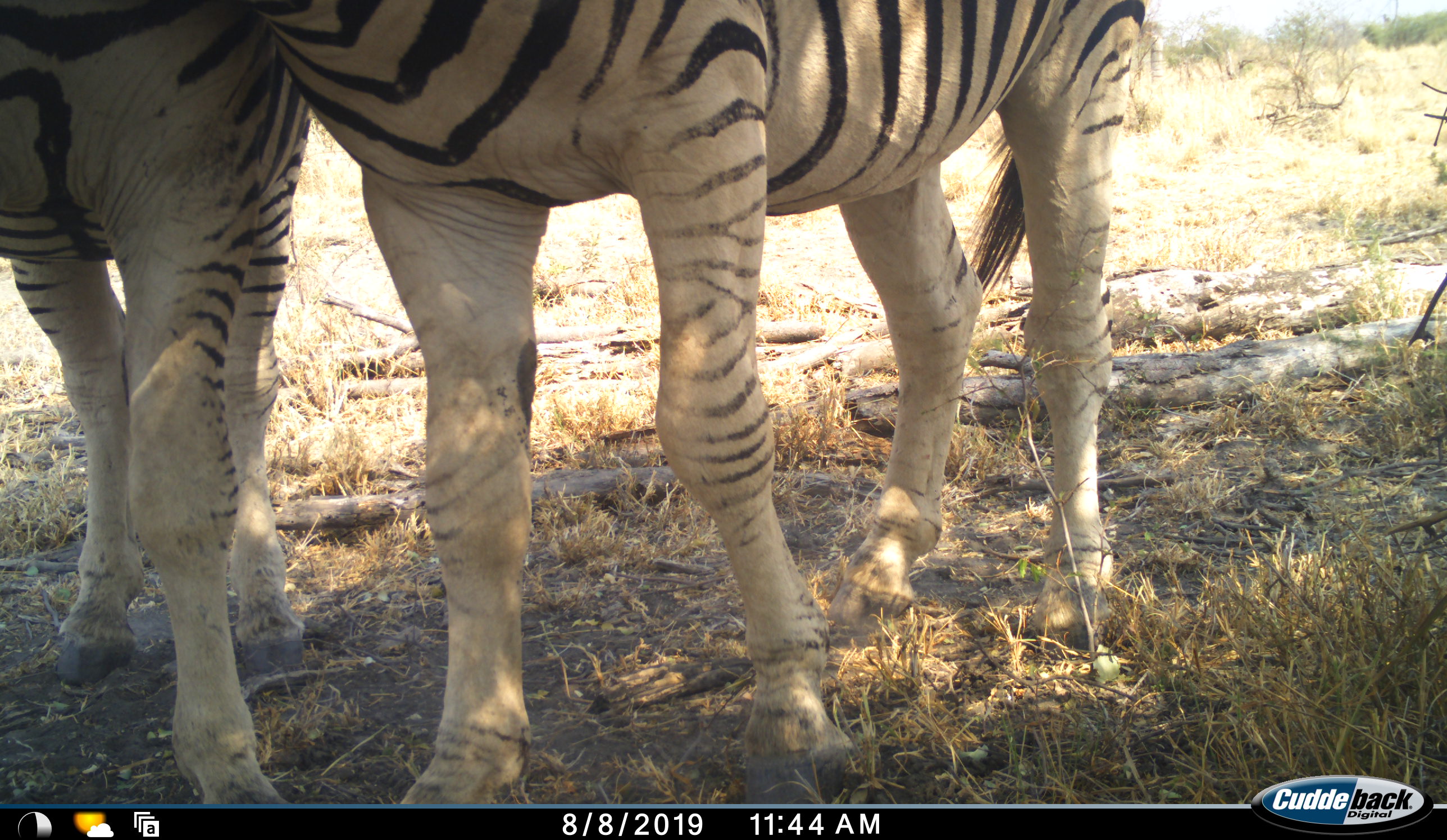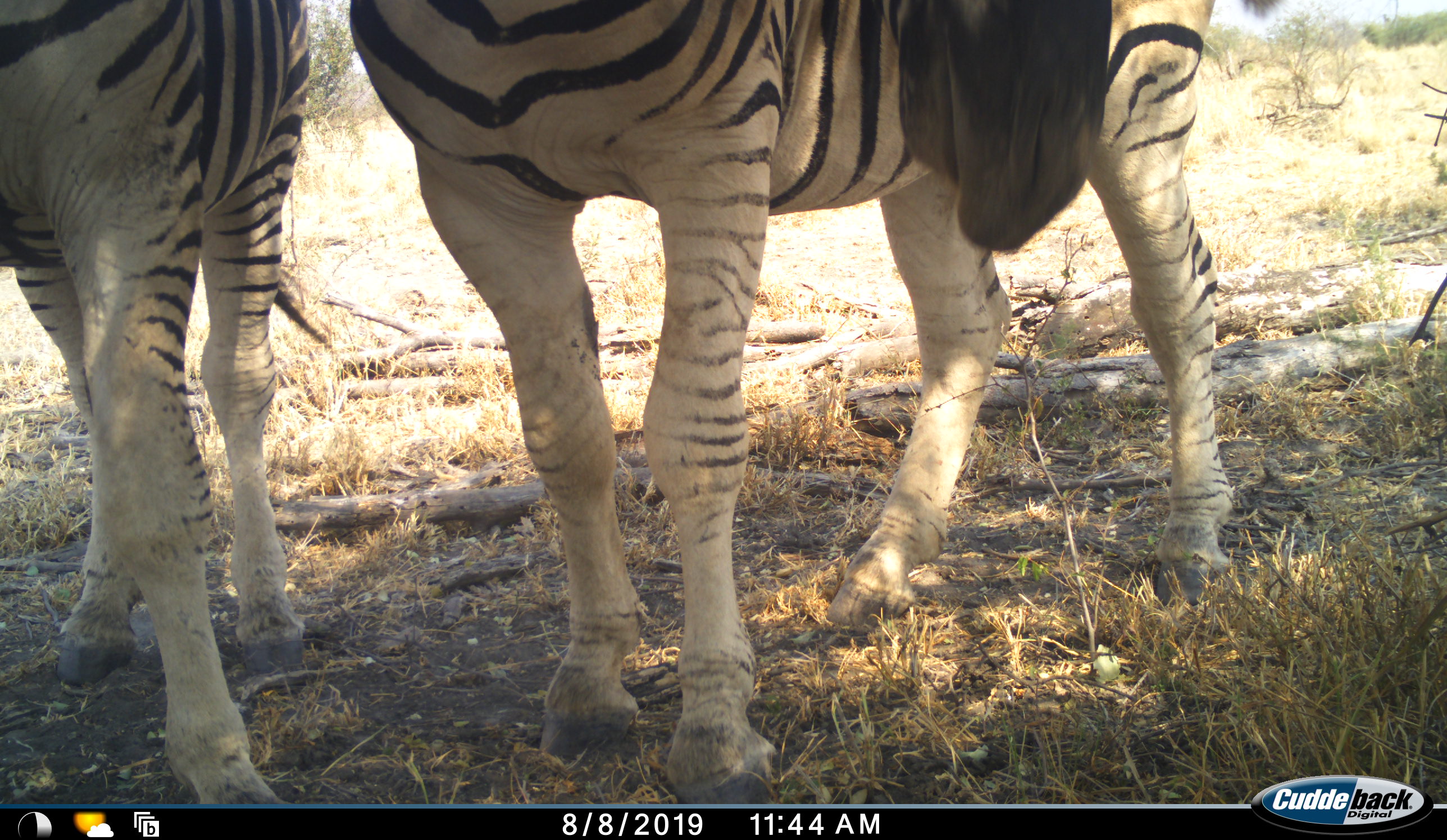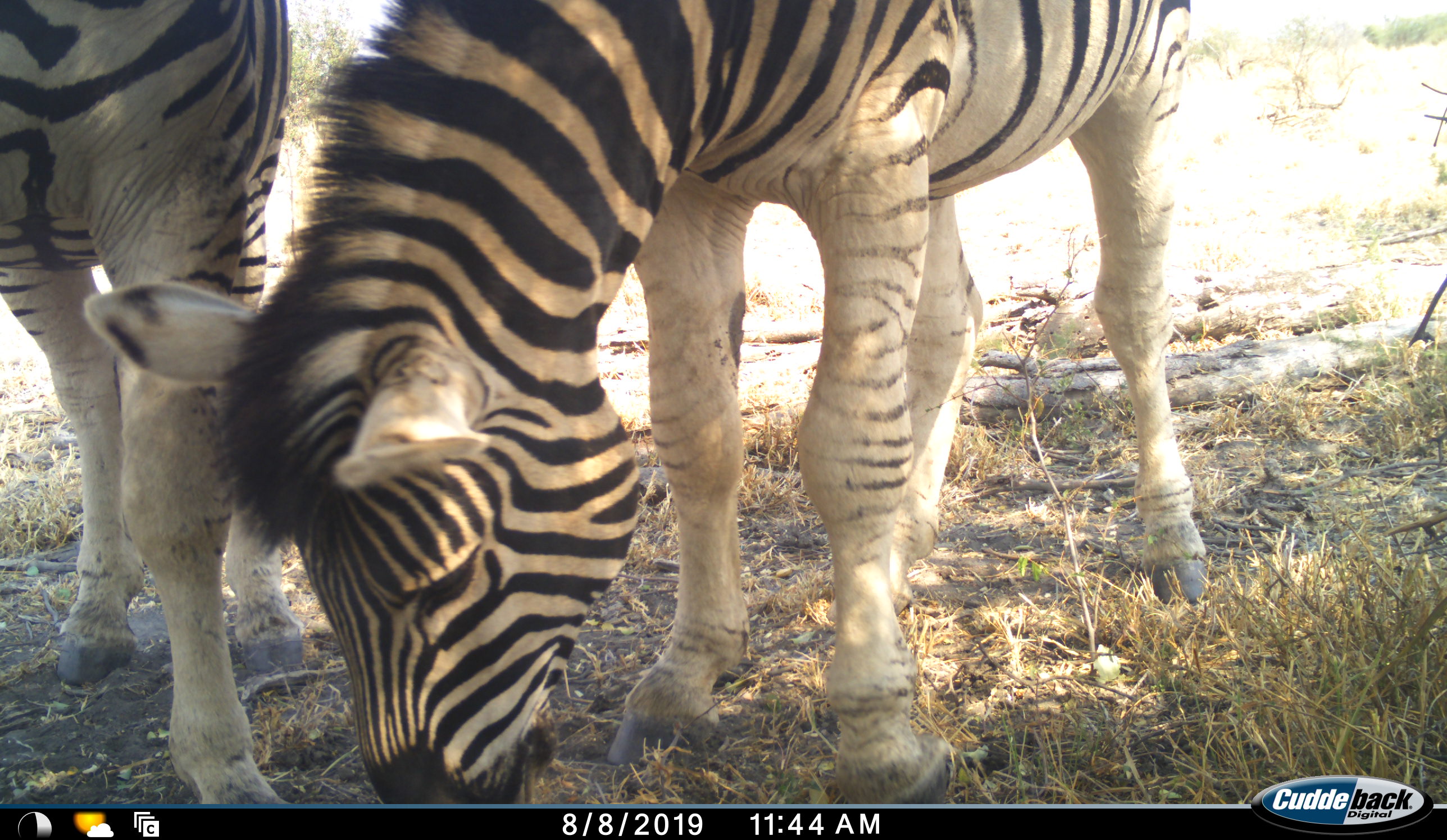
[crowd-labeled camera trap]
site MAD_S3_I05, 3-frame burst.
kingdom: Animalia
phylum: Chordata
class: Mammalia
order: Perissodactyla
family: Equidae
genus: Equus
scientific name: Equus quagga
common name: plains zebra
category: zebraplains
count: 2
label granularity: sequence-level